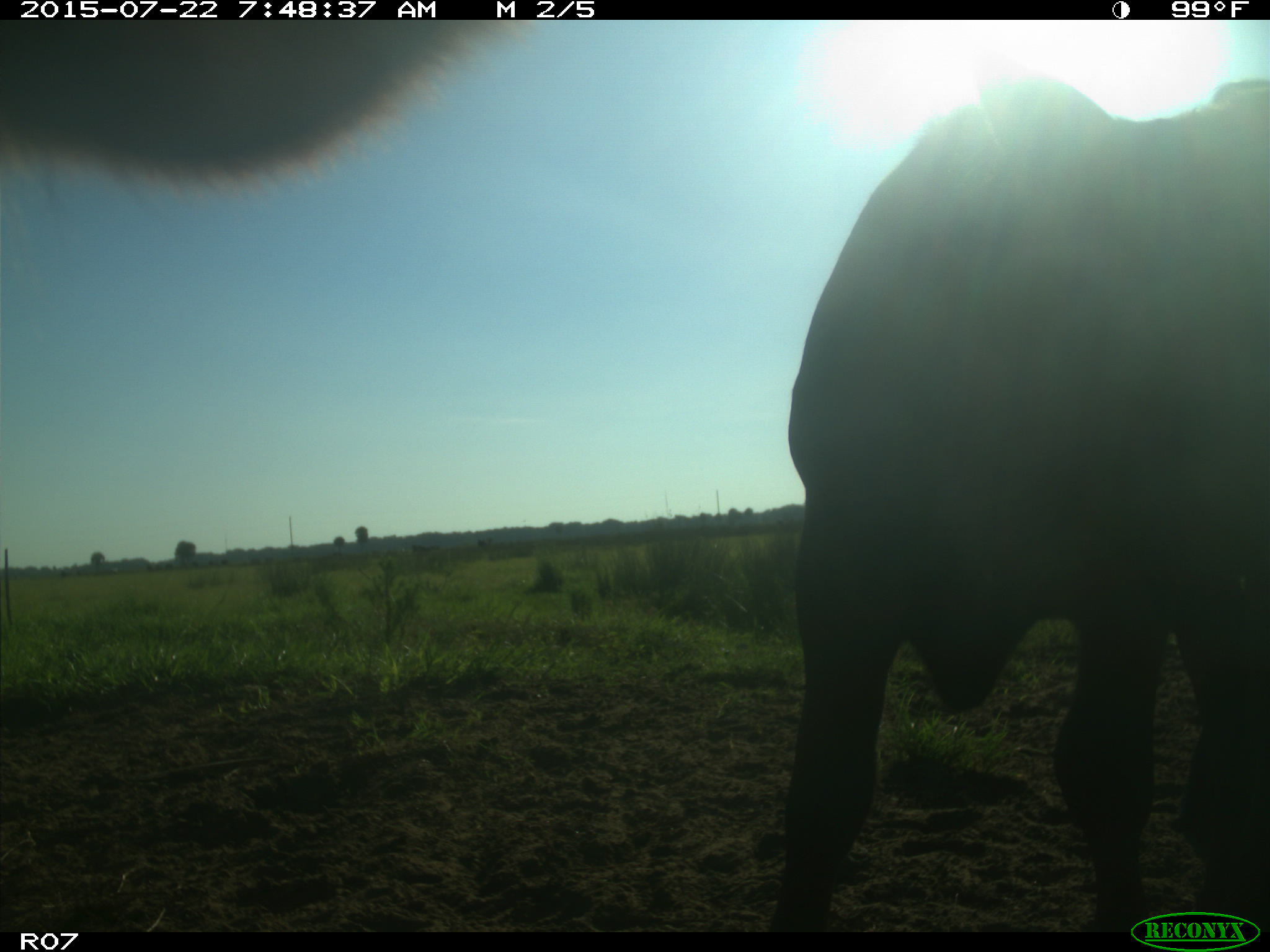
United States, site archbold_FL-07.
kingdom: Animalia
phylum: Chordata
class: Mammalia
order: Carnivora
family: Procyonidae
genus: Procyon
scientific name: Procyon lotor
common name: common raccoon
Procyon lotor (common raccoon).